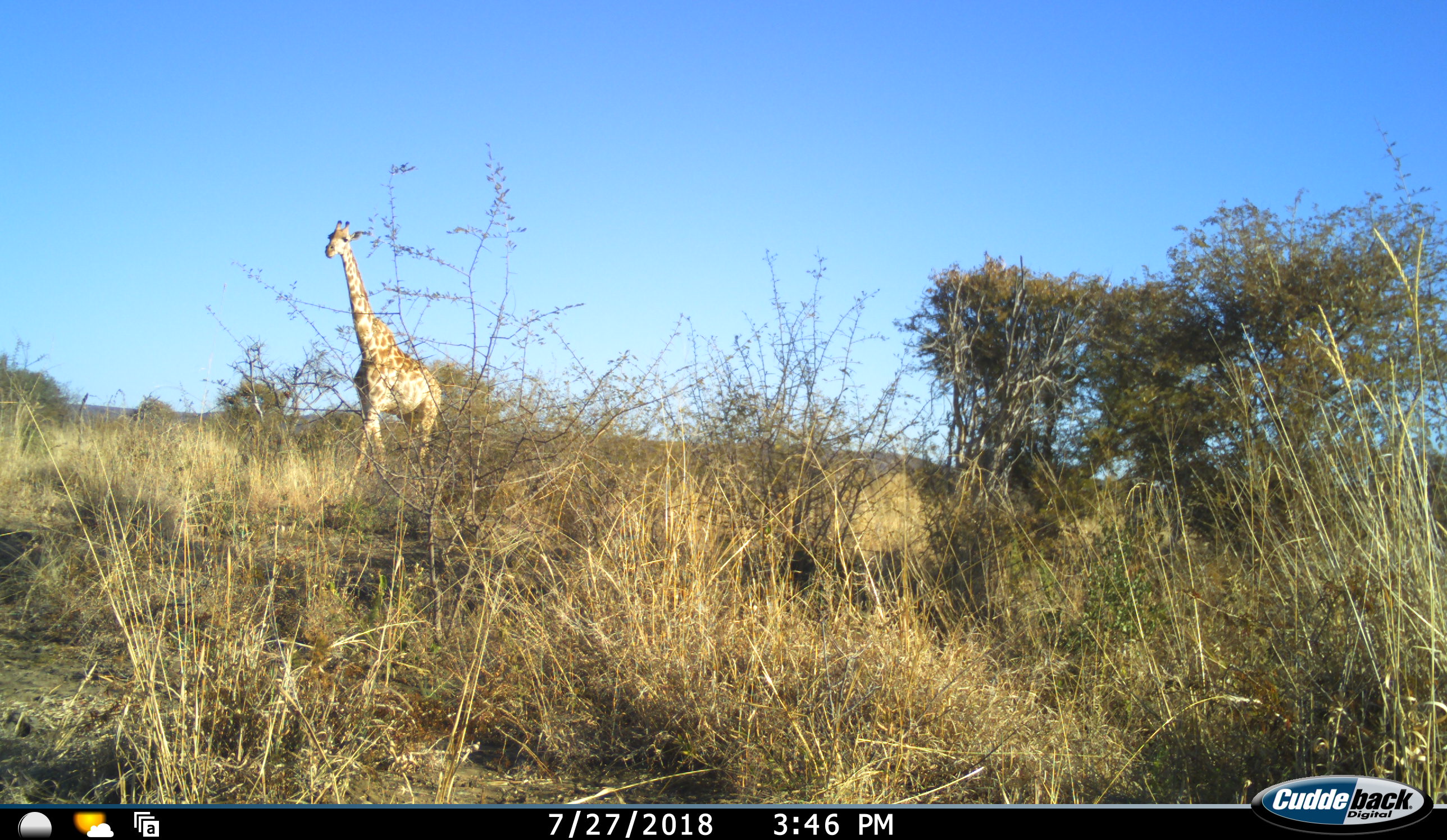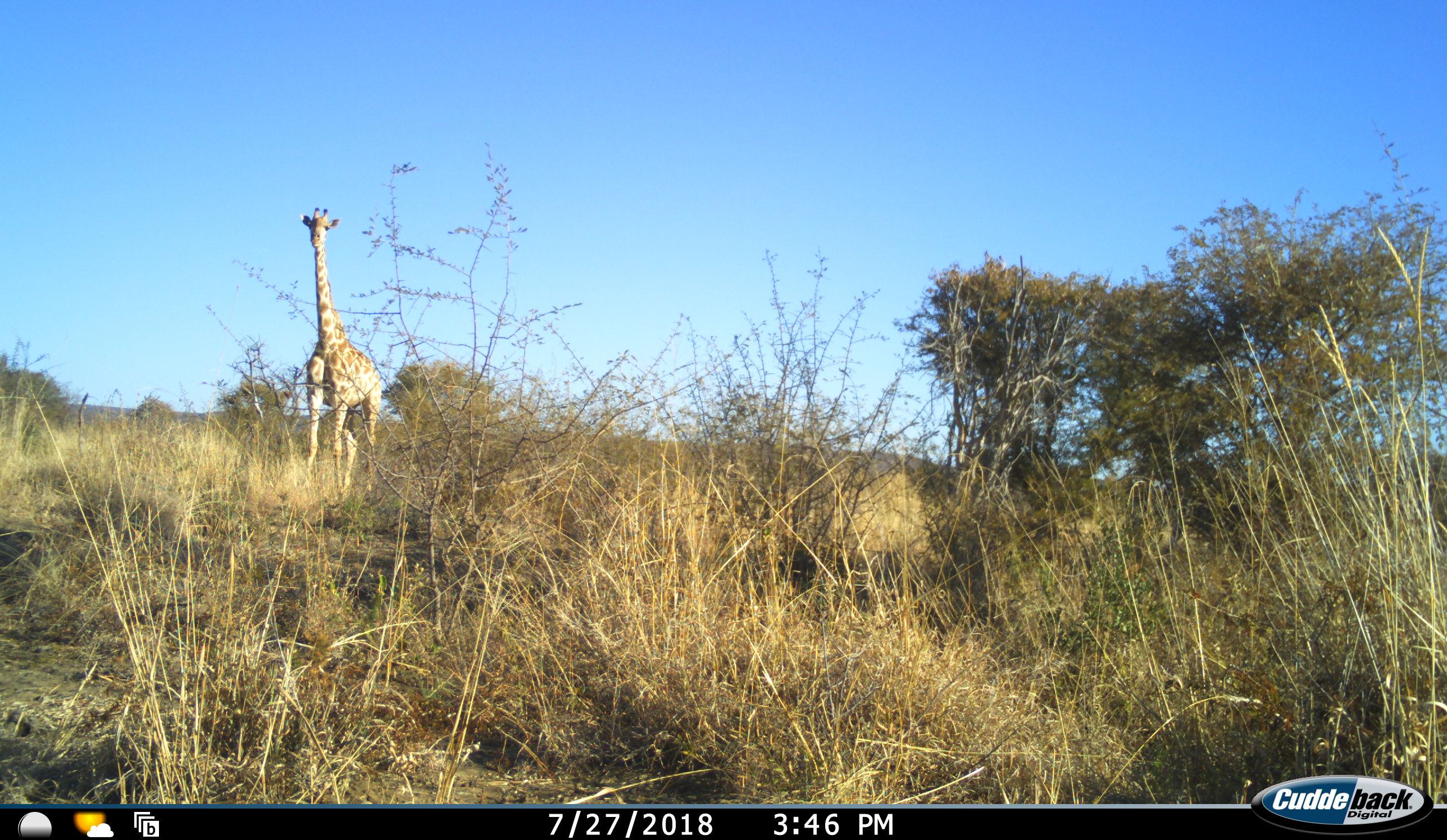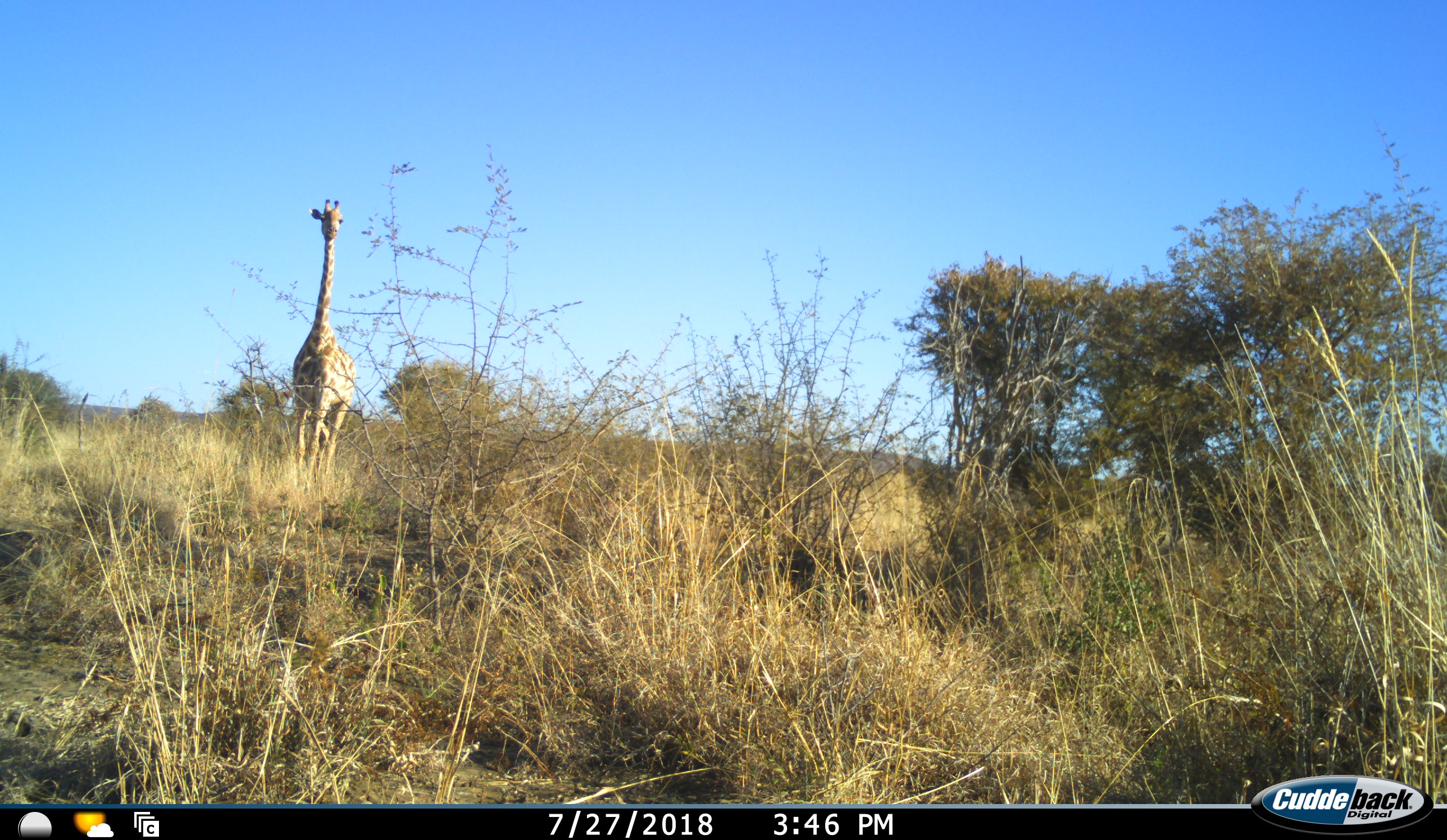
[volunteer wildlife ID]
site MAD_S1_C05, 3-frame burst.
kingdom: Animalia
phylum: Chordata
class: Mammalia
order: Artiodactyla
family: Giraffidae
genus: Giraffa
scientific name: Giraffa camelopardalis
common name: giraffe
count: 1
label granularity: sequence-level